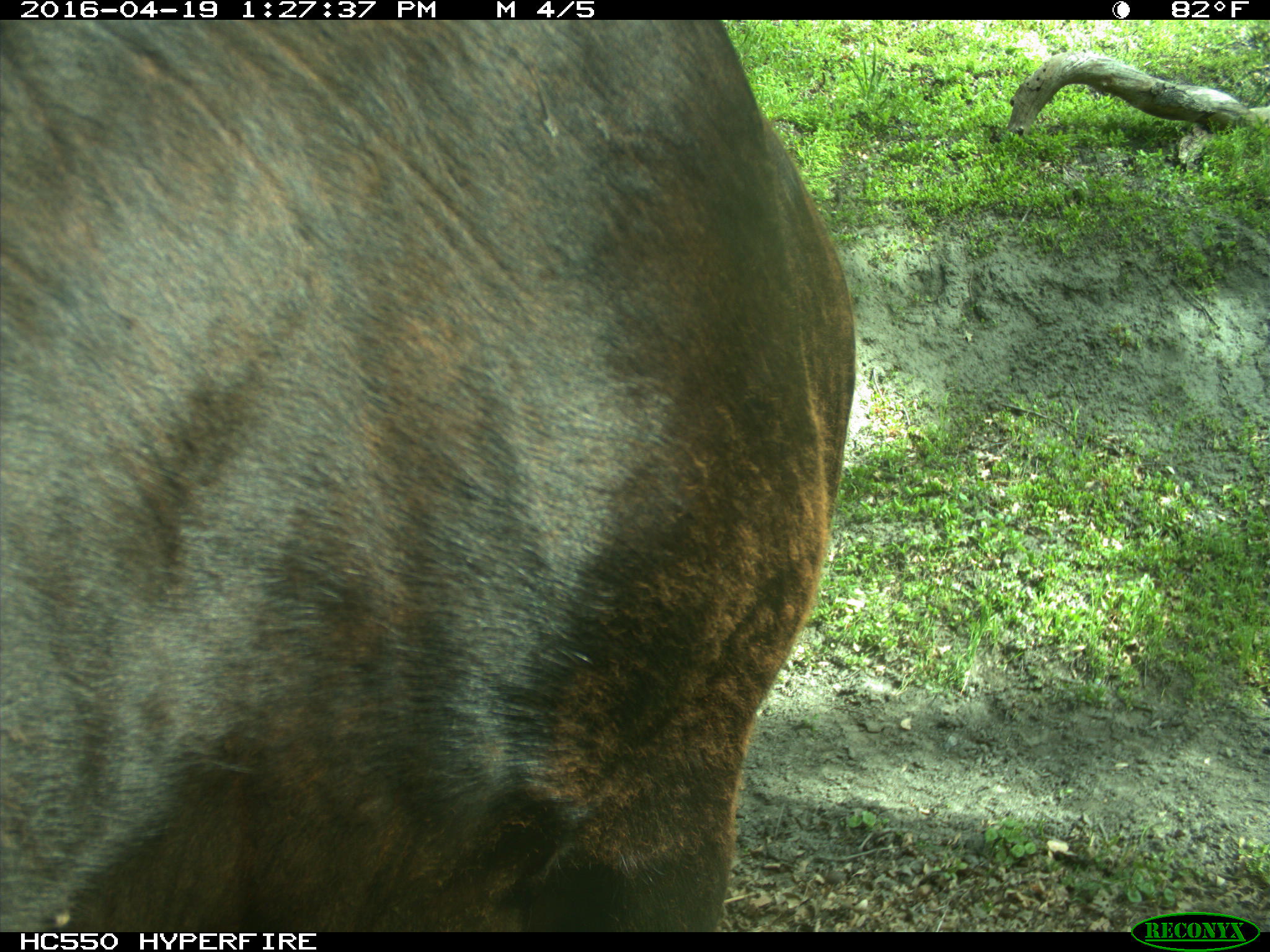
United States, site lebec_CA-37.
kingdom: Animalia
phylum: Chordata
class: Mammalia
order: Artiodactyla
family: Bovidae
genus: Bos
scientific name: Bos taurus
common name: domestic cow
Bos taurus (domestic cow).